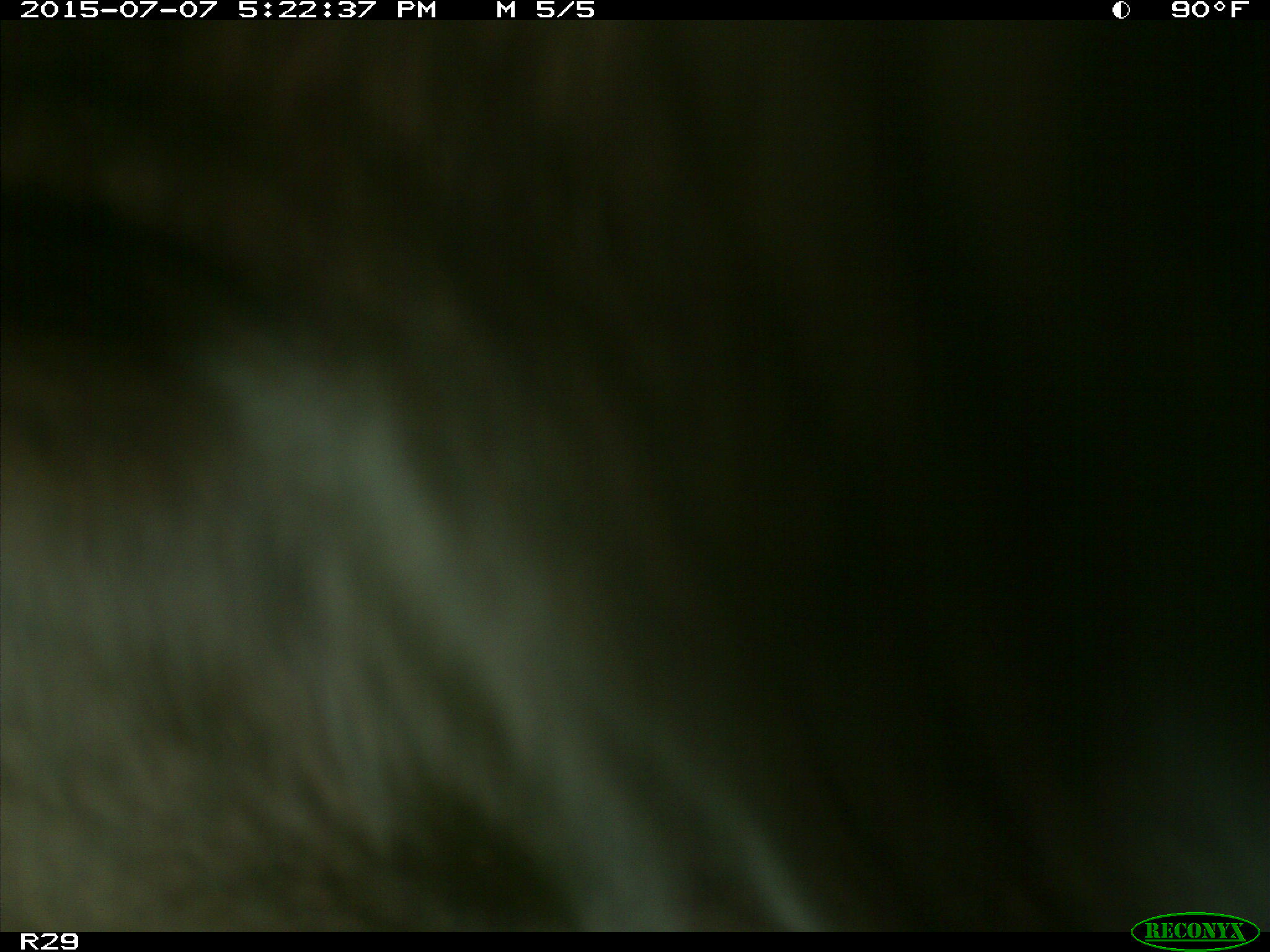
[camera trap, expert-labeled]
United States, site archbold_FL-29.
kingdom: Animalia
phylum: Chordata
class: Mammalia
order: Artiodactyla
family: Bovidae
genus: Bos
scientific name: Bos taurus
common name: domestic cow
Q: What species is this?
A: Bos taurus (domestic cow).